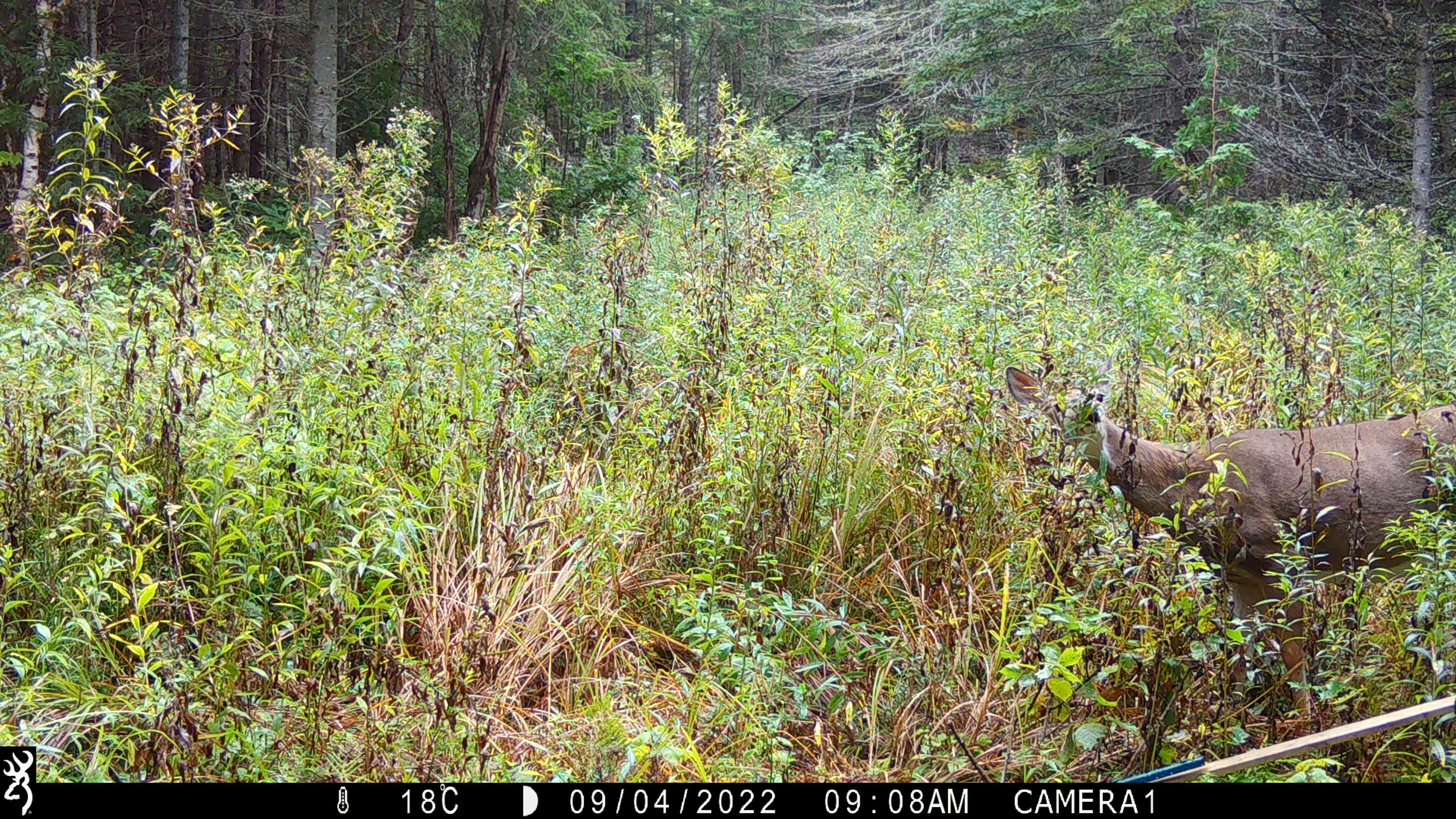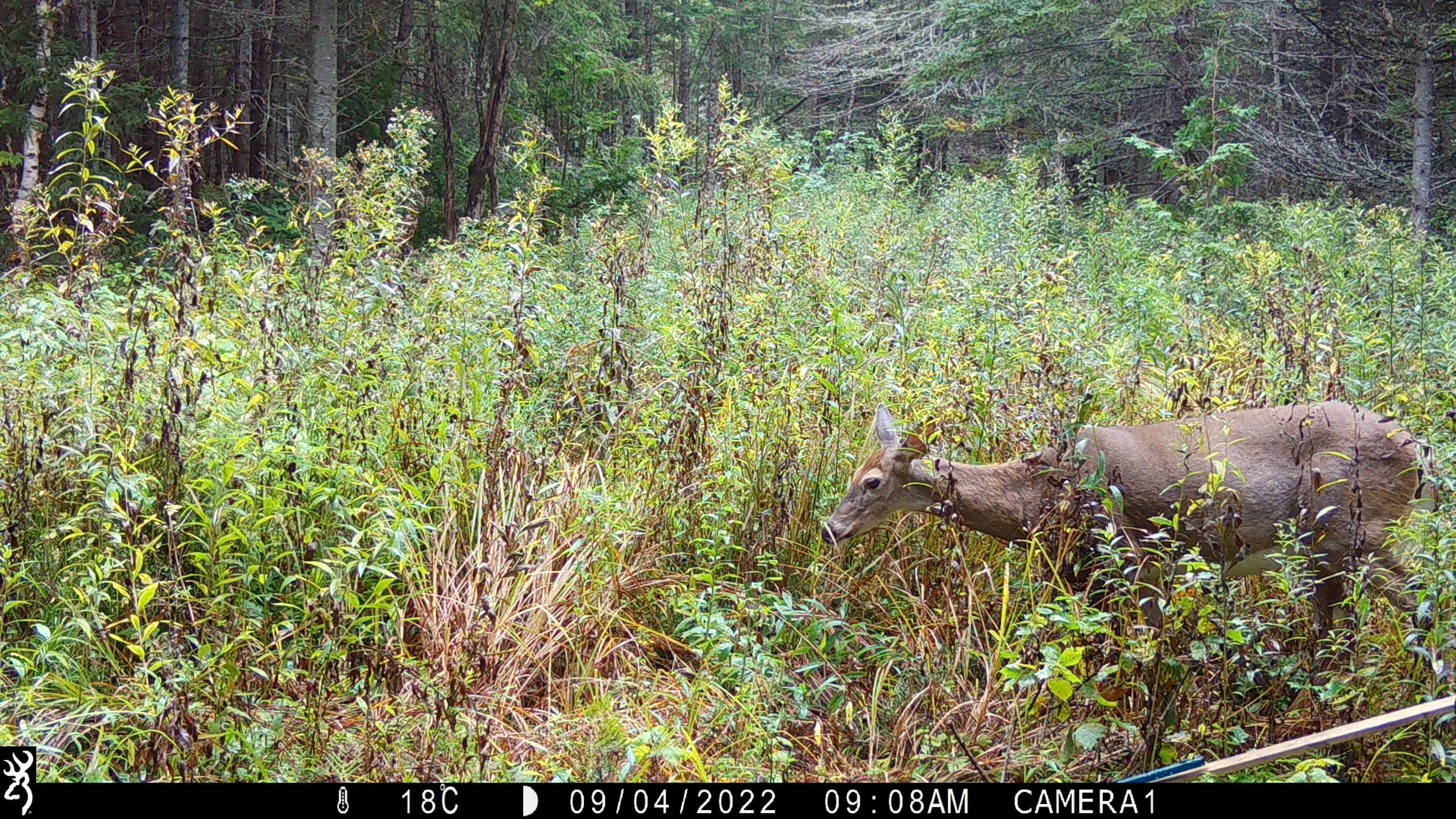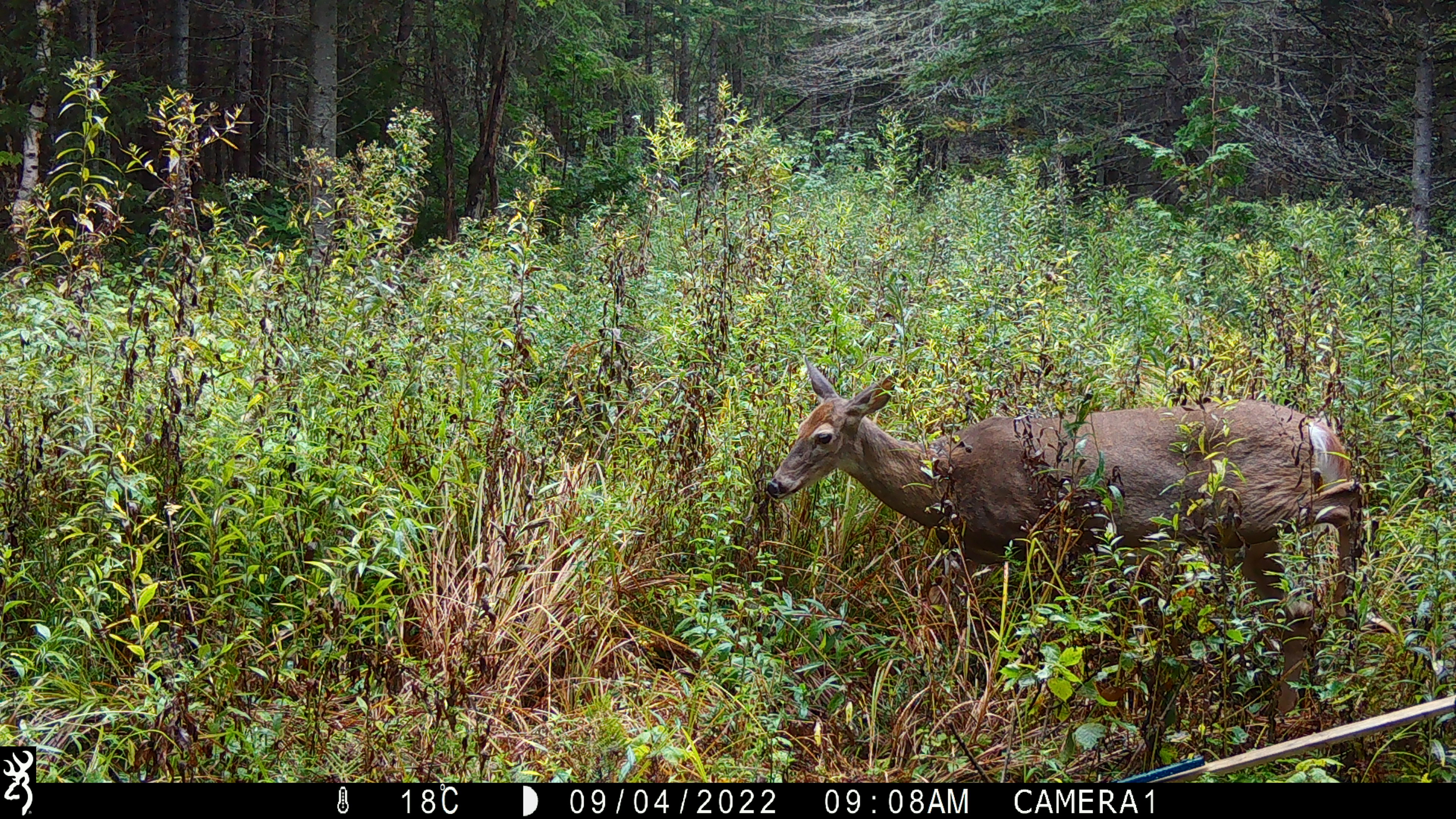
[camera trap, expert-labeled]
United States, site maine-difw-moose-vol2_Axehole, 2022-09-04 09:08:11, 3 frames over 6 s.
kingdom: Animalia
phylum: Chordata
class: Mammalia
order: Artiodactyla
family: Cervidae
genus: Odocoileus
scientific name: Odocoileus virginianus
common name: white-tailed deer